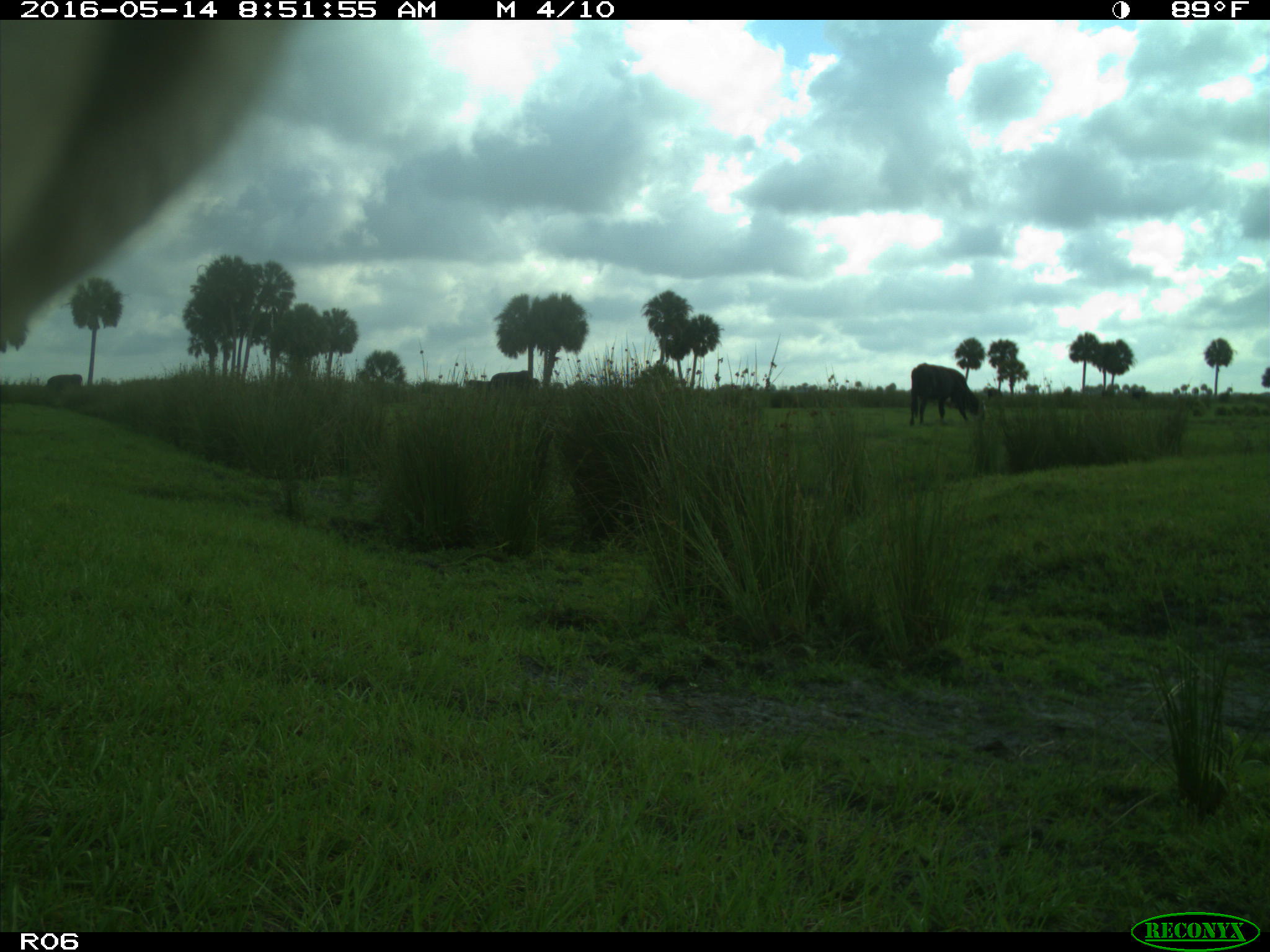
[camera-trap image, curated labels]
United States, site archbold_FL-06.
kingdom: Animalia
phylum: Chordata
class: Mammalia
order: Artiodactyla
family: Bovidae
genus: Bos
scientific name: Bos taurus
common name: domestic cow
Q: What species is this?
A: Bos taurus (domestic cow).